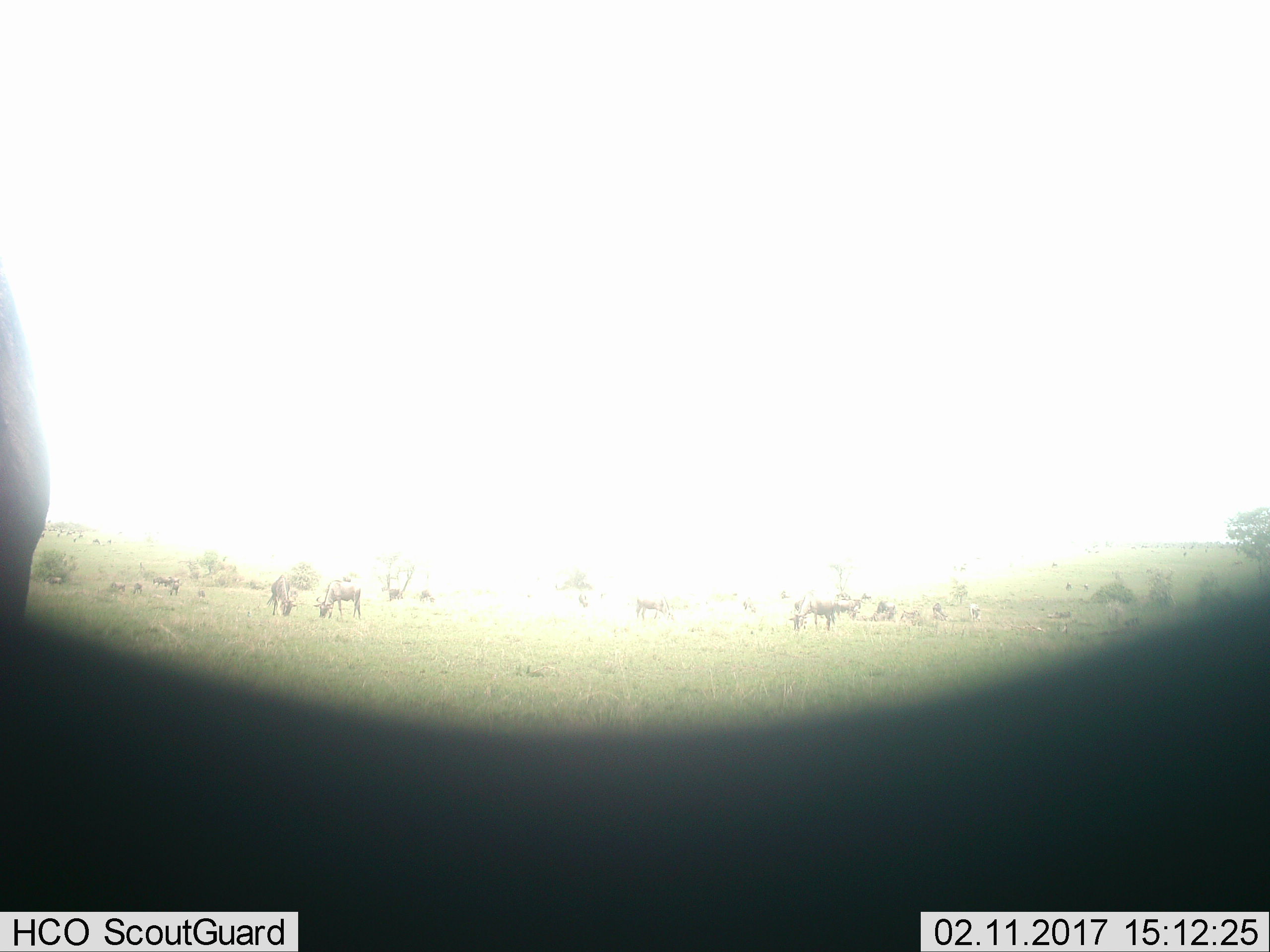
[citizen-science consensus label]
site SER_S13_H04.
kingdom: Animalia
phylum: Chordata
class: Mammalia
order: Artiodactyla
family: Bovidae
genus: Connochaetes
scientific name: Connochaetes taurinus taurinus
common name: blue wildebeest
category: wildebeestblue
Wildebeestblue (blue wildebeest) (Connochaetes taurinus taurinus), count 11-50. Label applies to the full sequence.